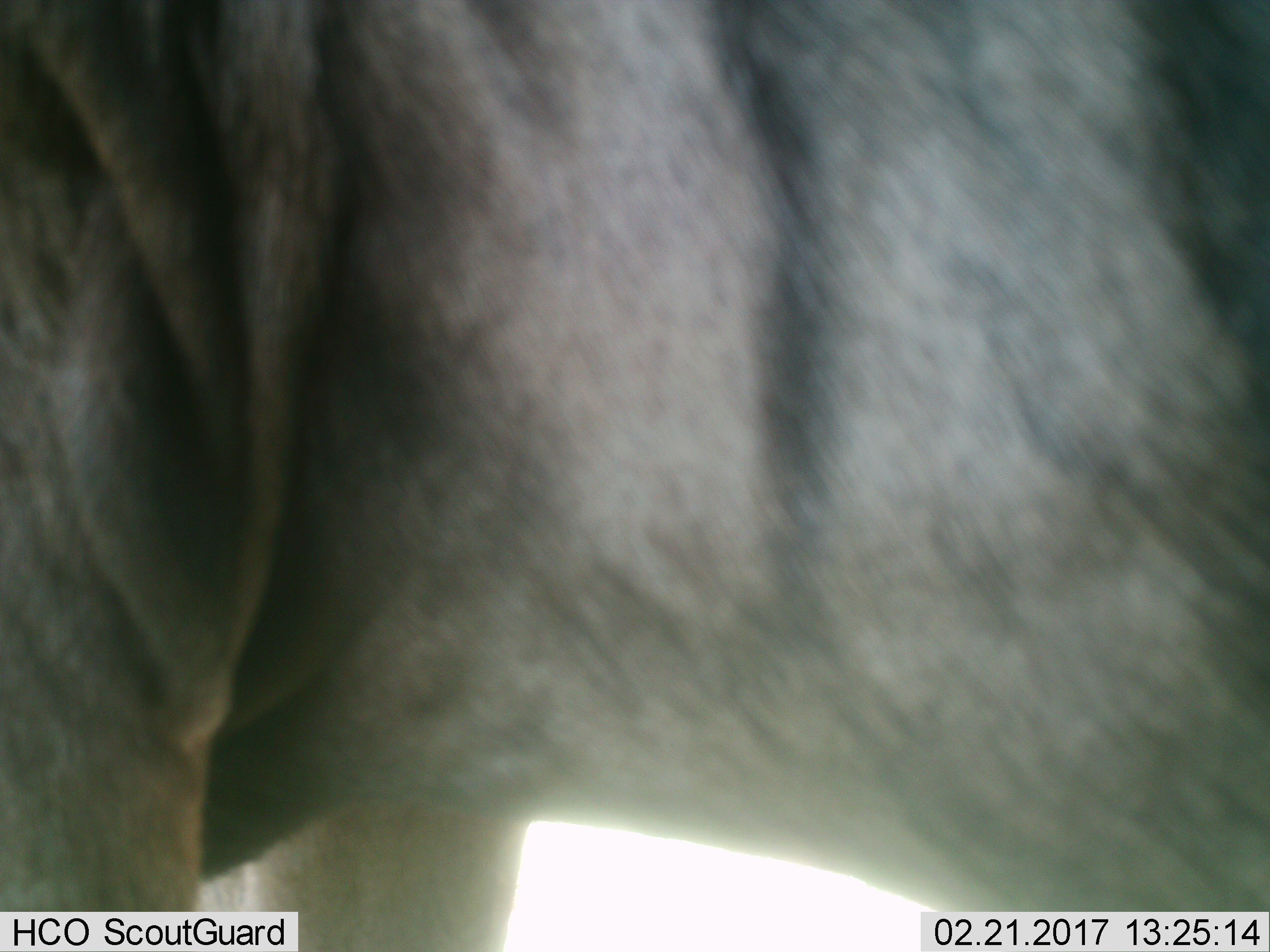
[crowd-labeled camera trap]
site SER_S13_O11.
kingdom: Animalia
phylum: Chordata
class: Mammalia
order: Artiodactyla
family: Bovidae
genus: Connochaetes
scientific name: Connochaetes taurinus taurinus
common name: blue wildebeest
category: wildebeestblue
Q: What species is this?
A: Wildebeestblue (blue wildebeest) (Connochaetes taurinus taurinus).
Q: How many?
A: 1.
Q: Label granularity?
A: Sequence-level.